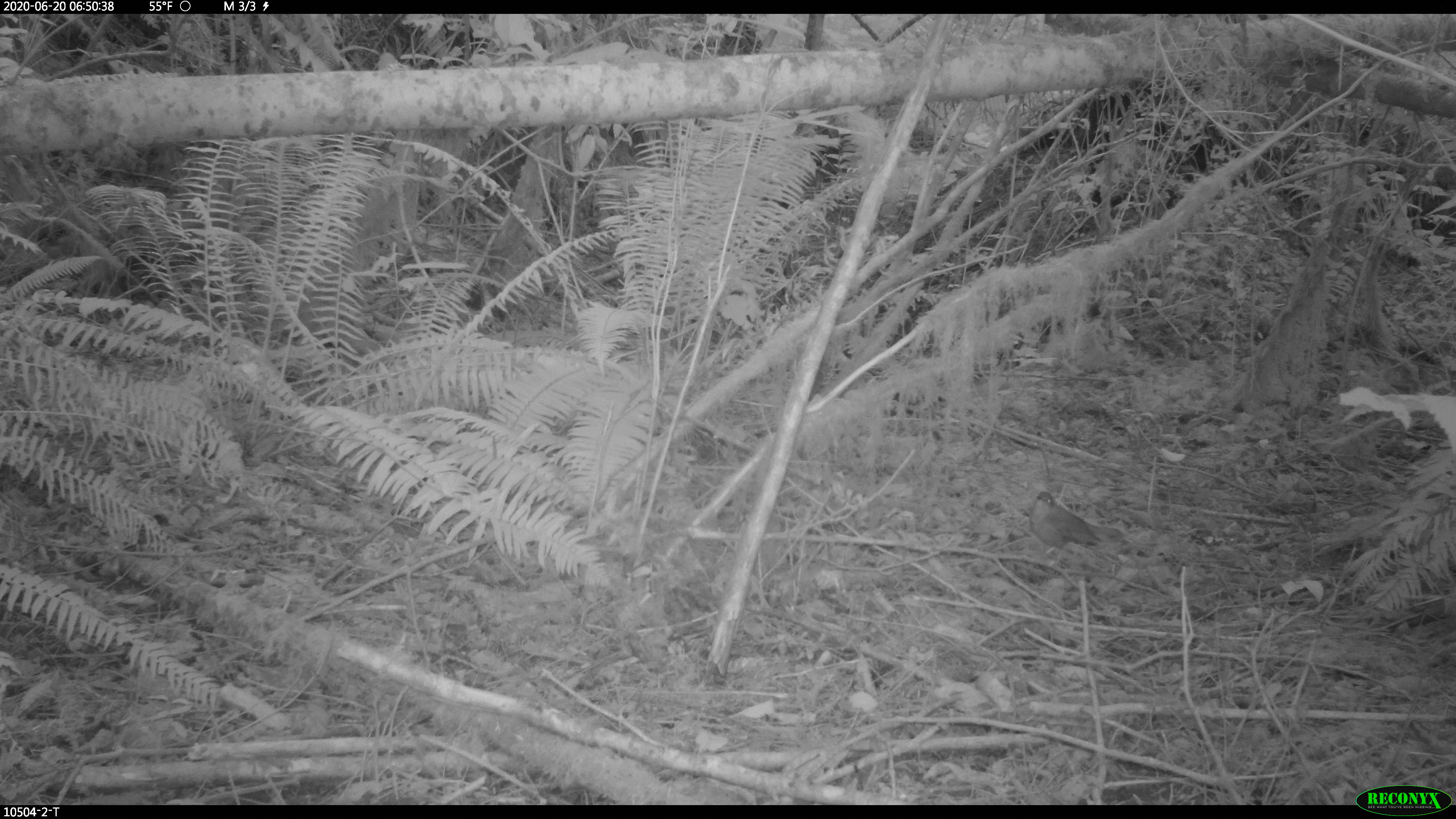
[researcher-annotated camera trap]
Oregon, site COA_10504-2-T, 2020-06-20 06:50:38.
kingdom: Animalia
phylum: Chordata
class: Aves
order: Passeriformes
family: Turdidae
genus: Catharus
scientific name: Catharus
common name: brown thrushes and nightingale-thrushes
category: catharus species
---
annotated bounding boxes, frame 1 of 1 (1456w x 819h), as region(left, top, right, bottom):
catharus species: region(1029, 488, 1108, 553)